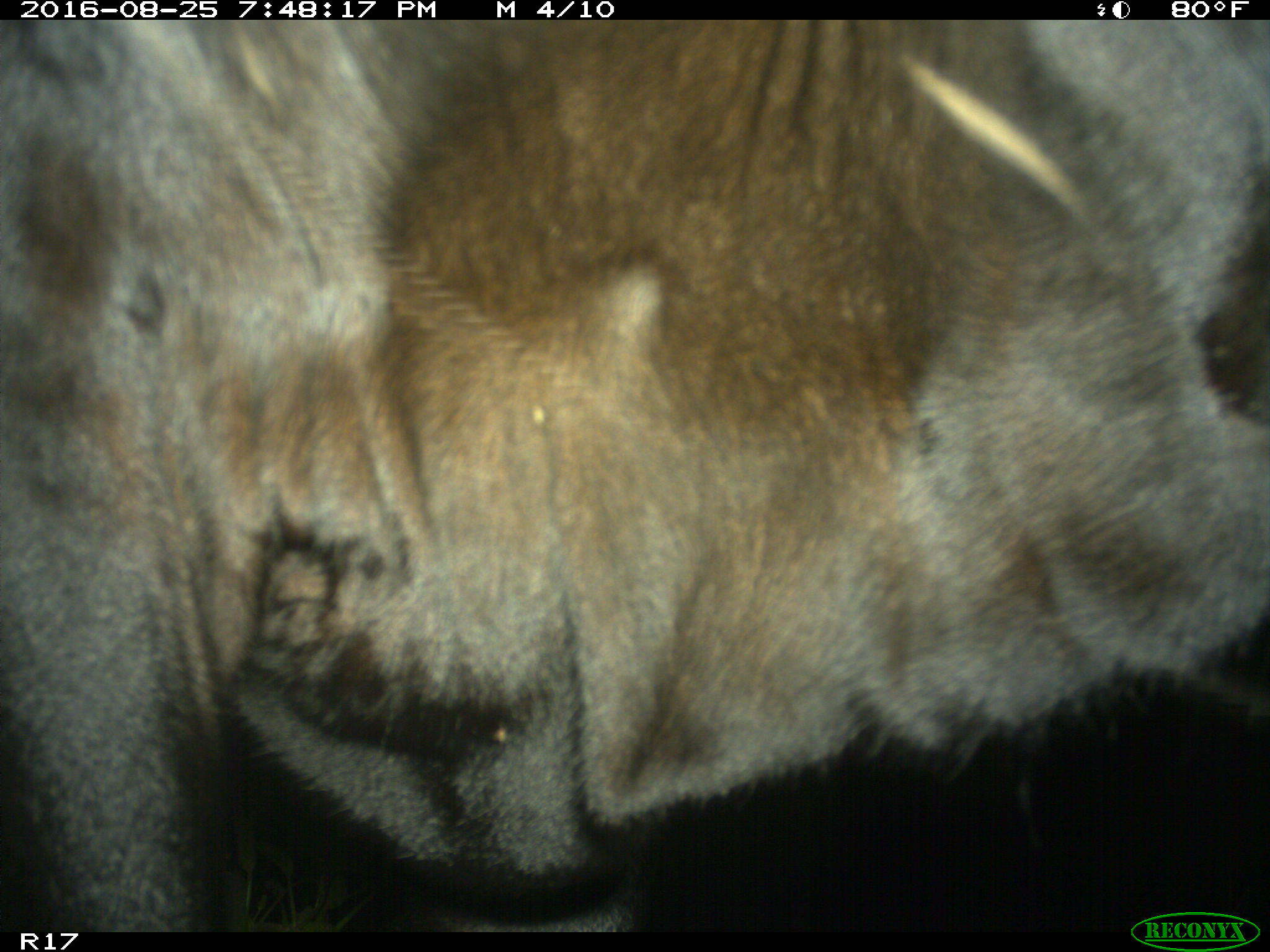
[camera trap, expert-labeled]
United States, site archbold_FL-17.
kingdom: Animalia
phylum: Chordata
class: Mammalia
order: Artiodactyla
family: Bovidae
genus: Bos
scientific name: Bos taurus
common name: domestic cow